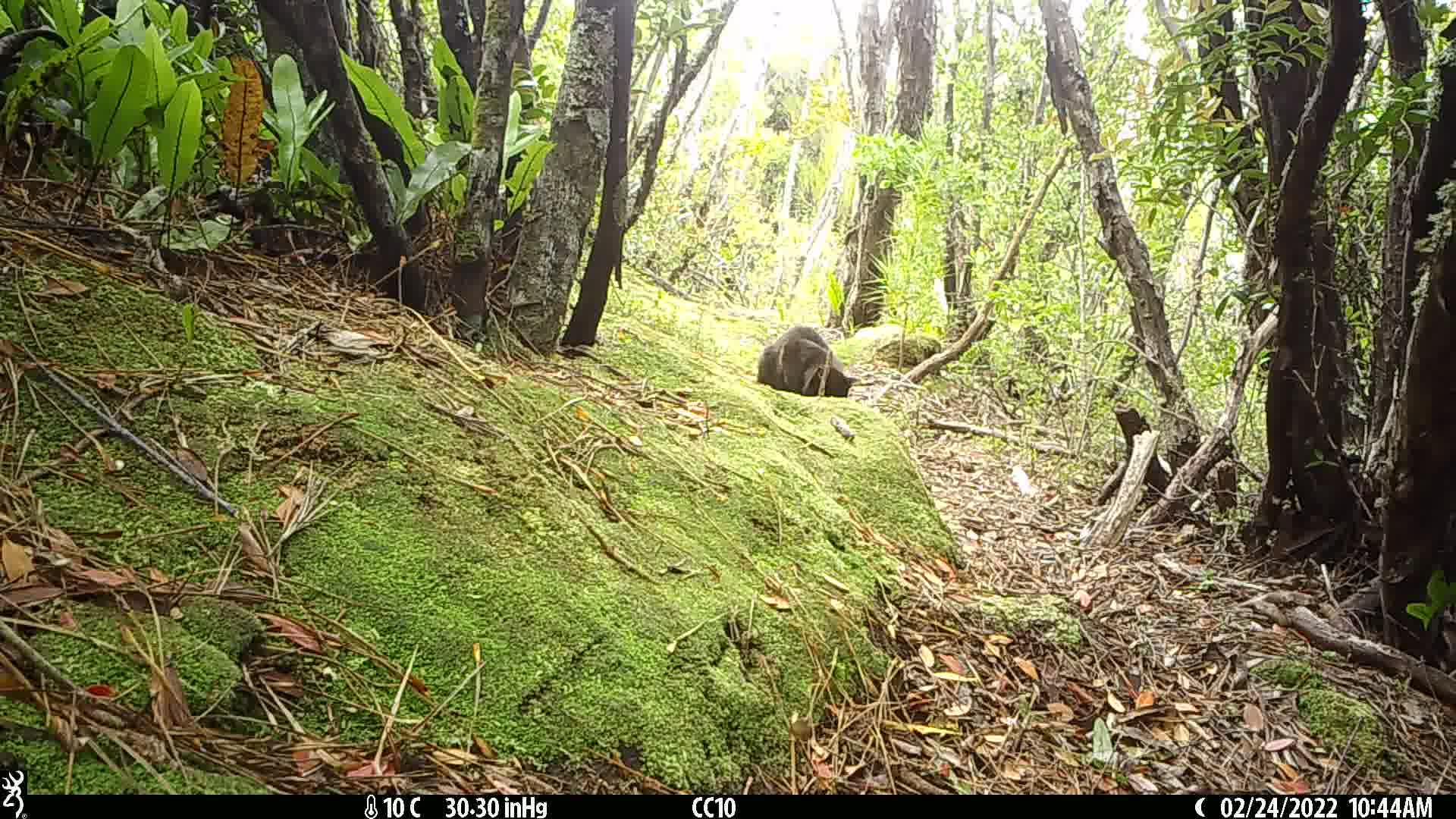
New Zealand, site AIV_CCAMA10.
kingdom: Animalia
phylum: Chordata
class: Mammalia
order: Carnivora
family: Felidae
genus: Felis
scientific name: Felis catus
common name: domestic cat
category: cat